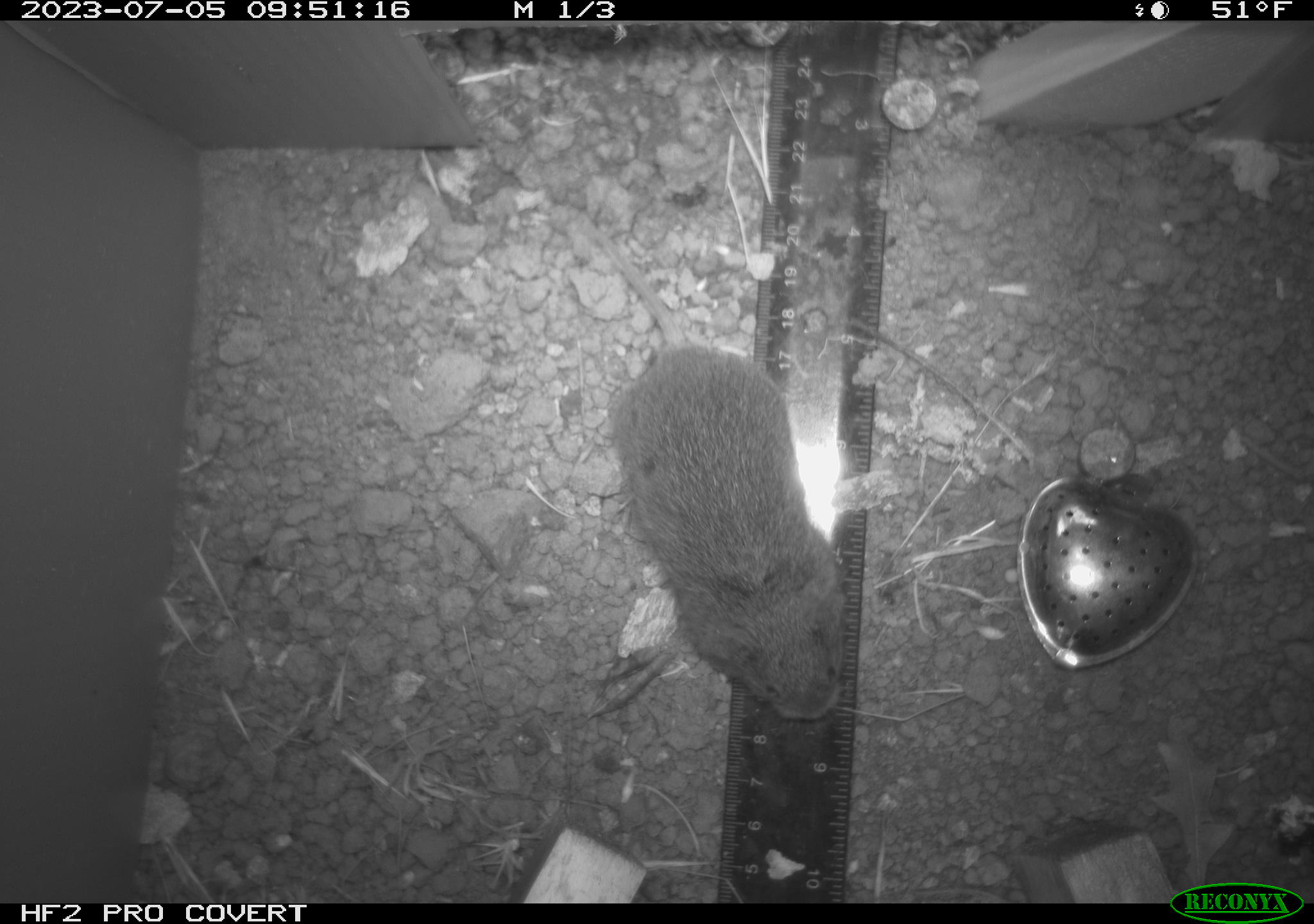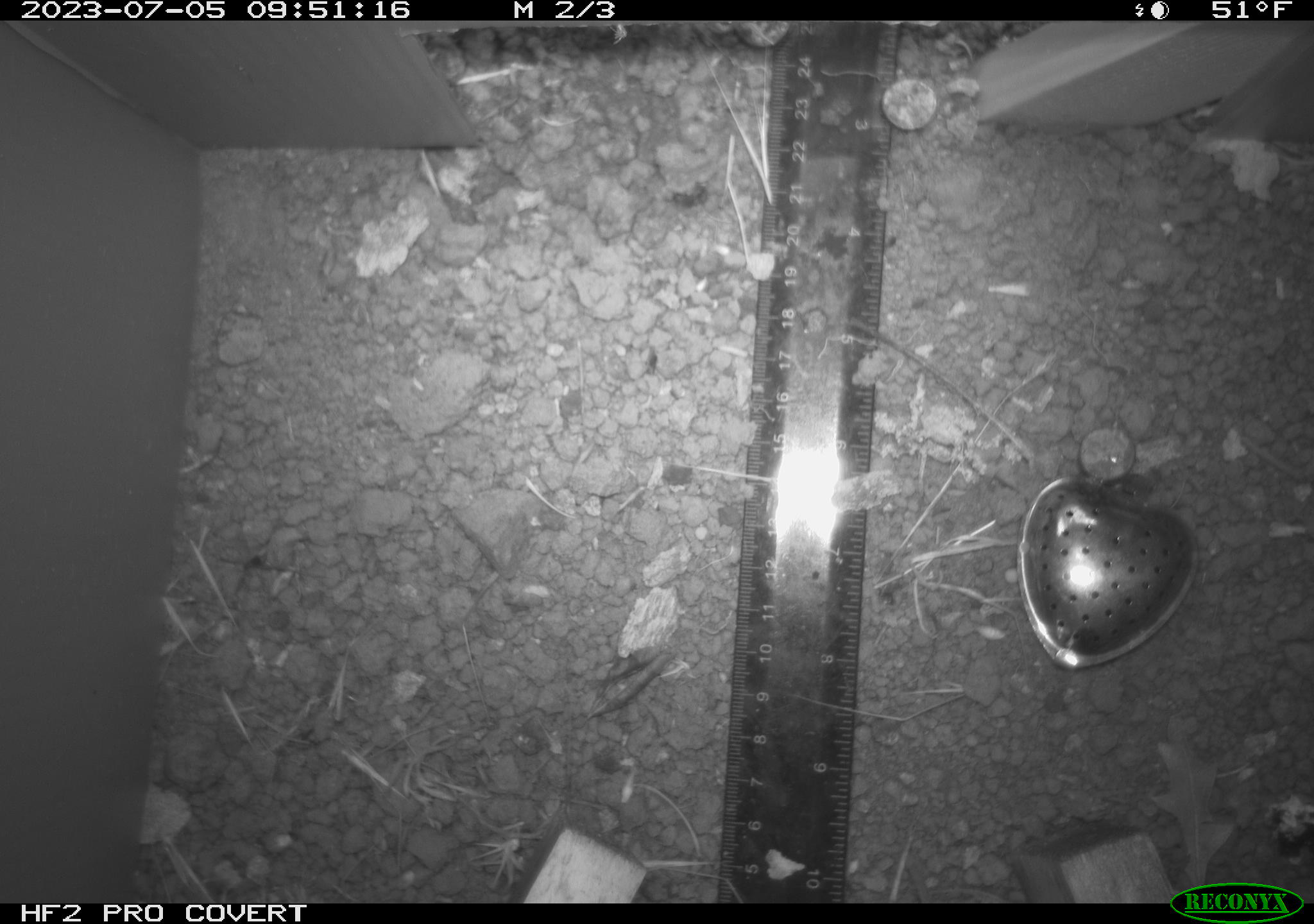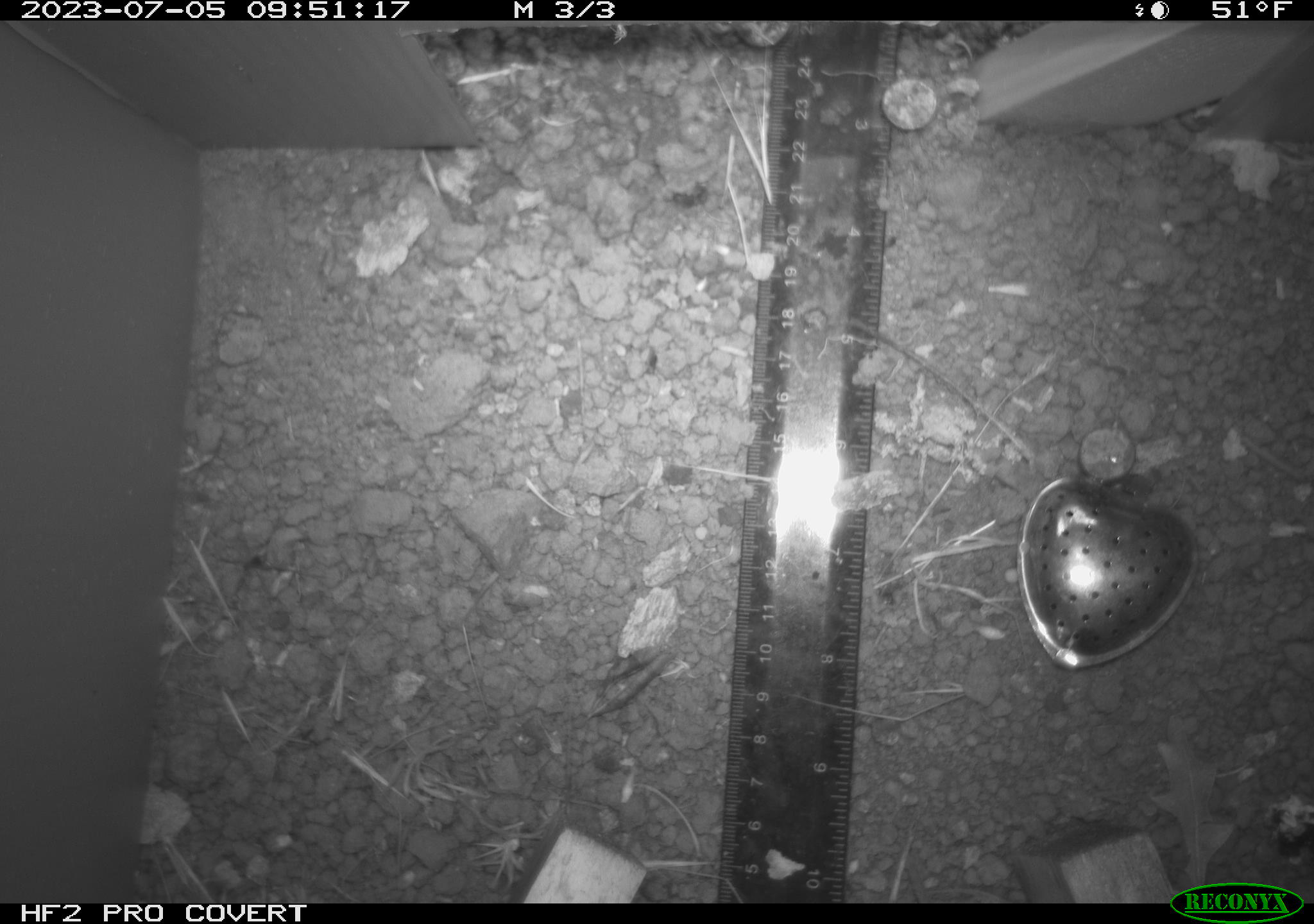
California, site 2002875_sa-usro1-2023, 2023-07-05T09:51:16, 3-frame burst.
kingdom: Animalia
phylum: Chordata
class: Mammalia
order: Rodentia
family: Cricetidae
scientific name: Arvicolinae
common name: voles, lemmings, and muskrats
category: arvicolinae subfamily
Arvicolinae subfamily (voles, lemmings, and muskrats) (Arvicolinae).